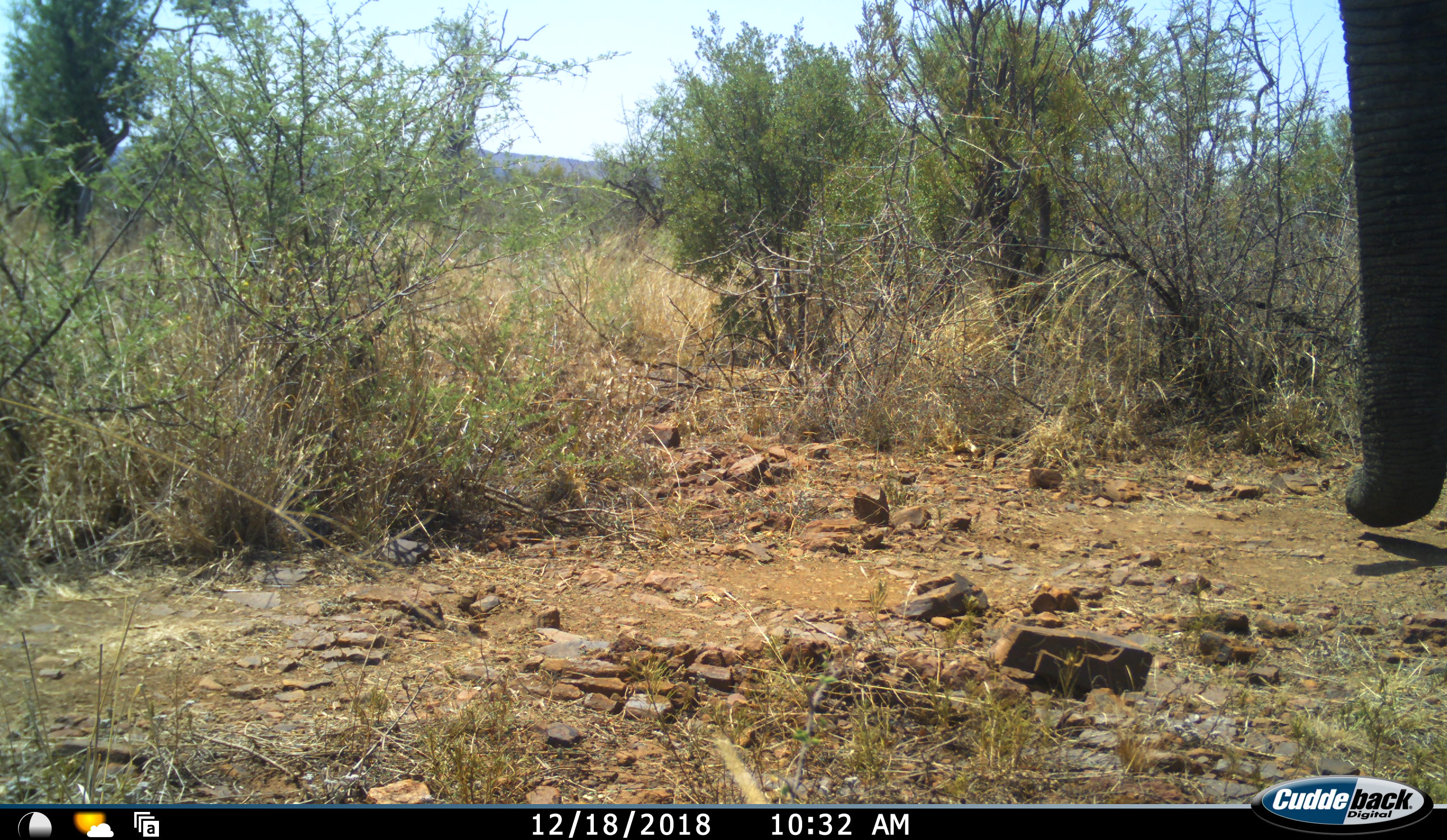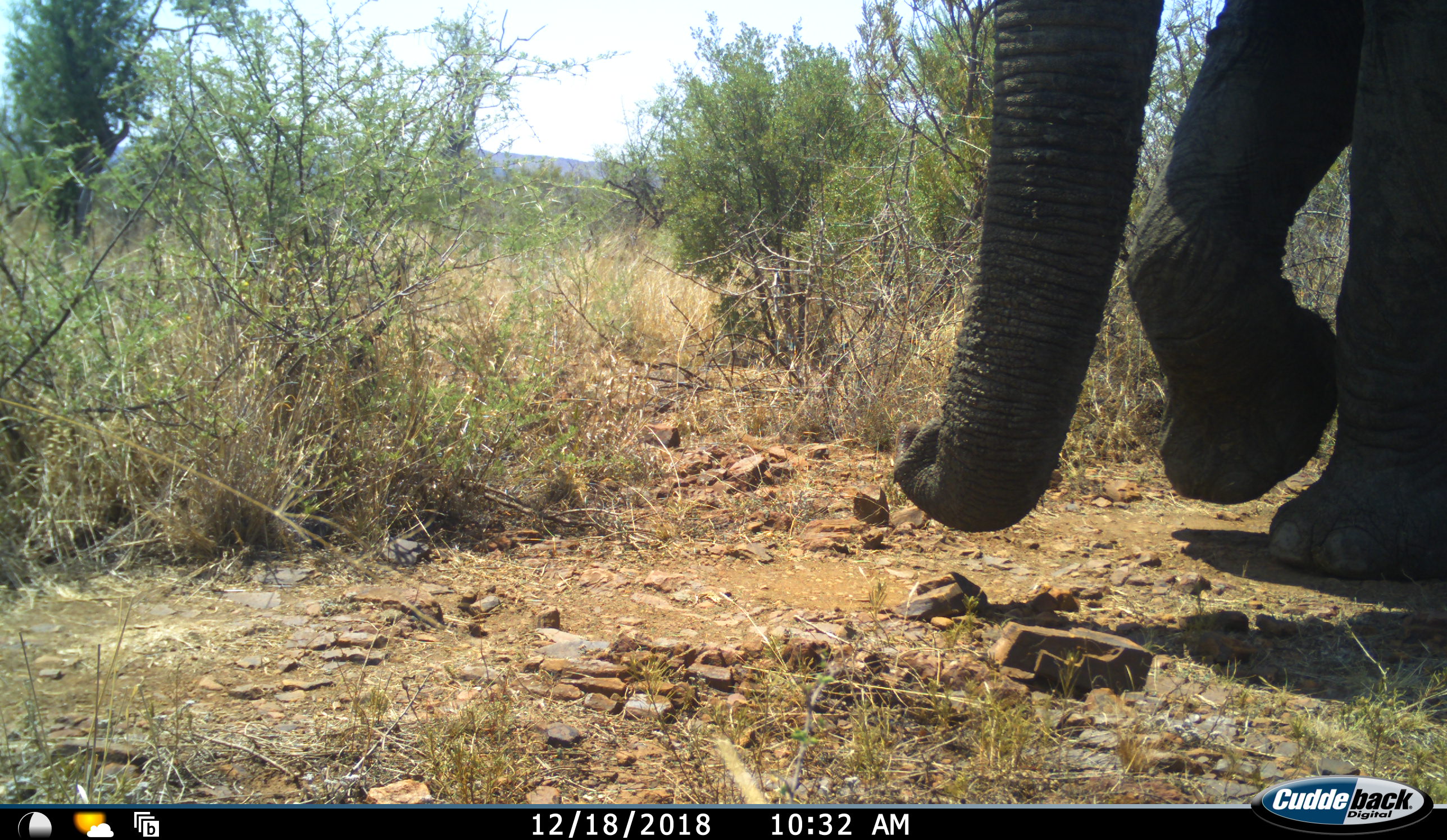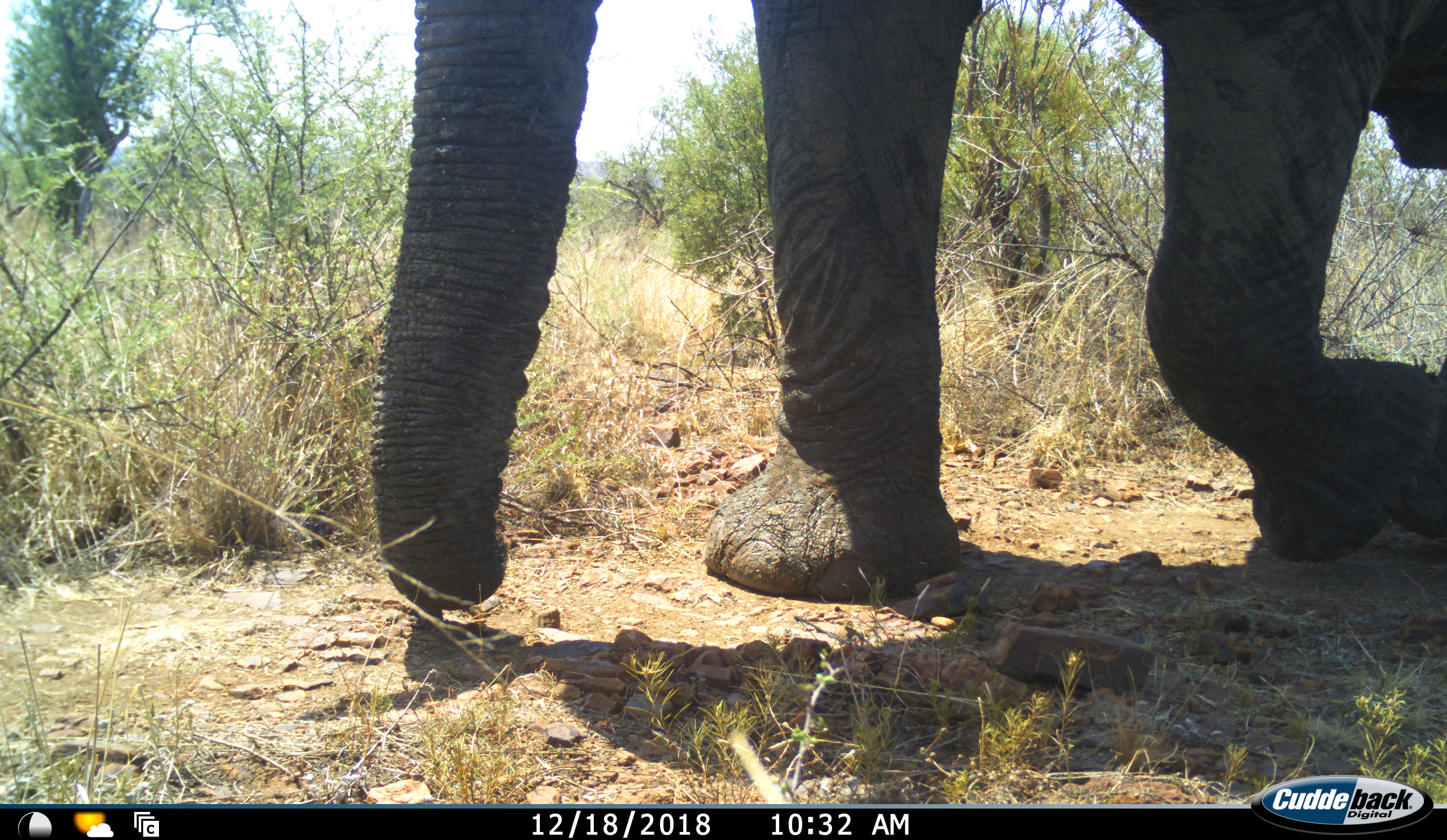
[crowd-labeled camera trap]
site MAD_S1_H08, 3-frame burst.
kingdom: Animalia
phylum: Chordata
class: Mammalia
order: Proboscidea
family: Elephantidae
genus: Loxodonta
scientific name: Loxodonta africana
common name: african bush elephant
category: elephant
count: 1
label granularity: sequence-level